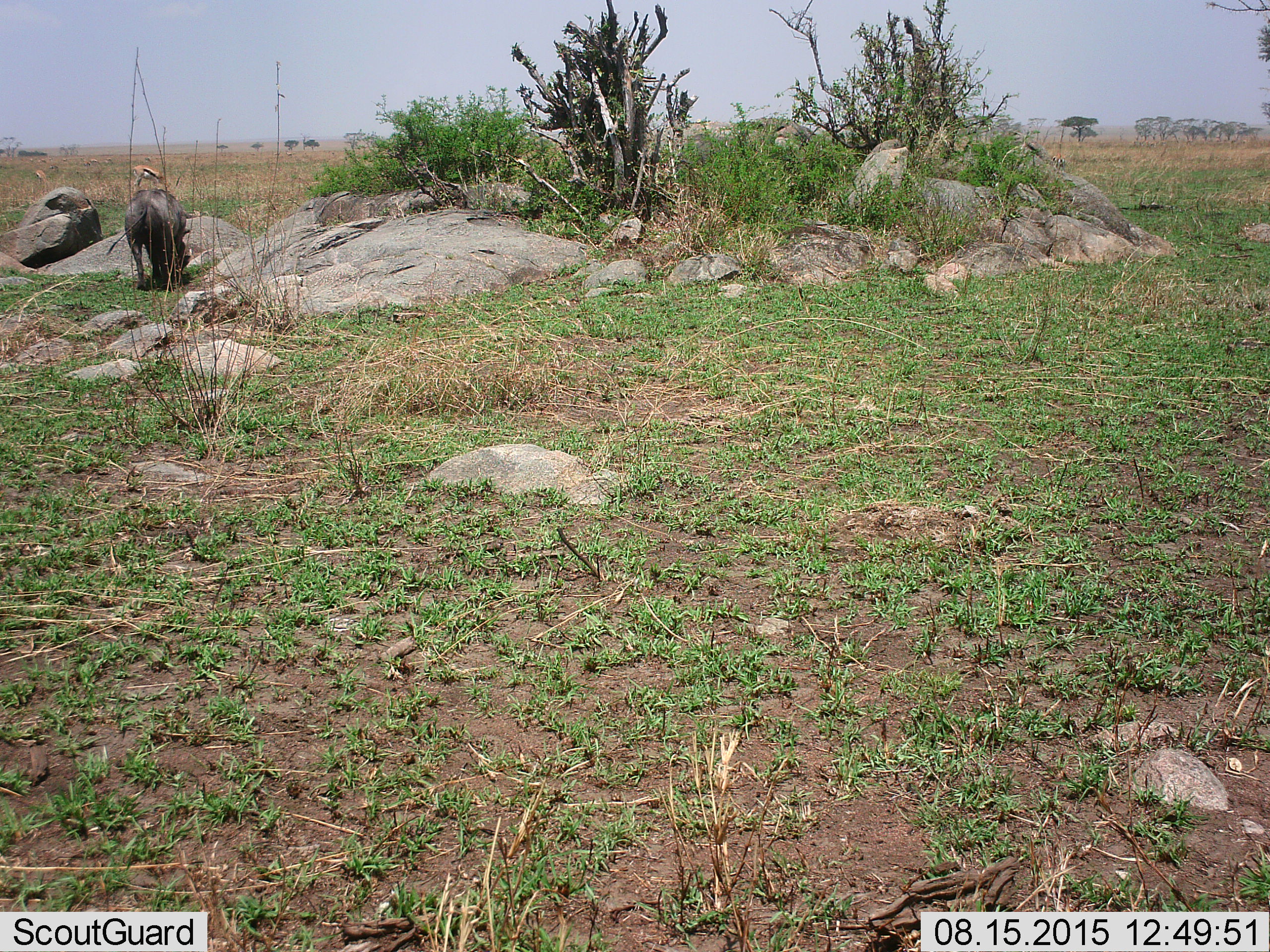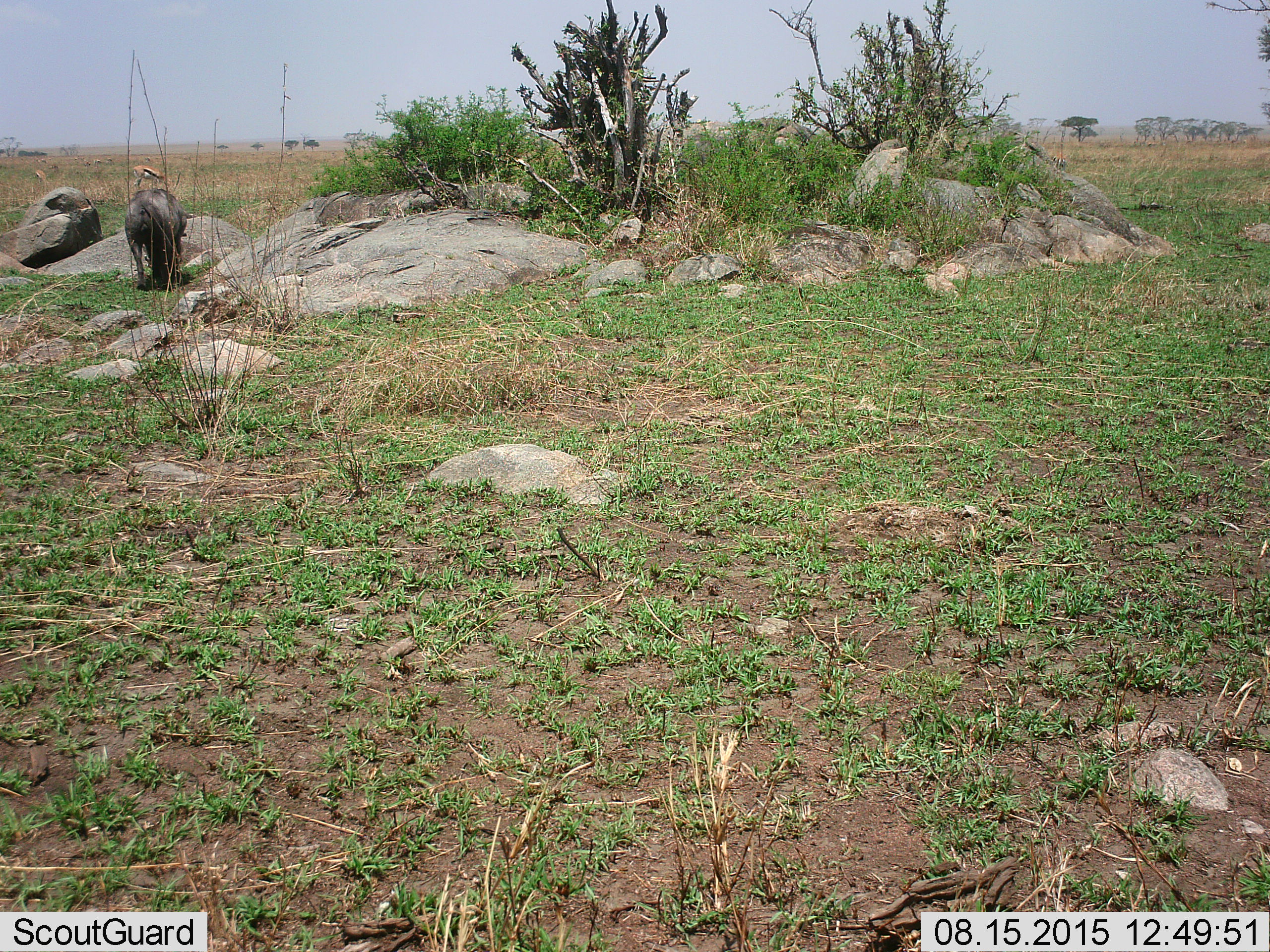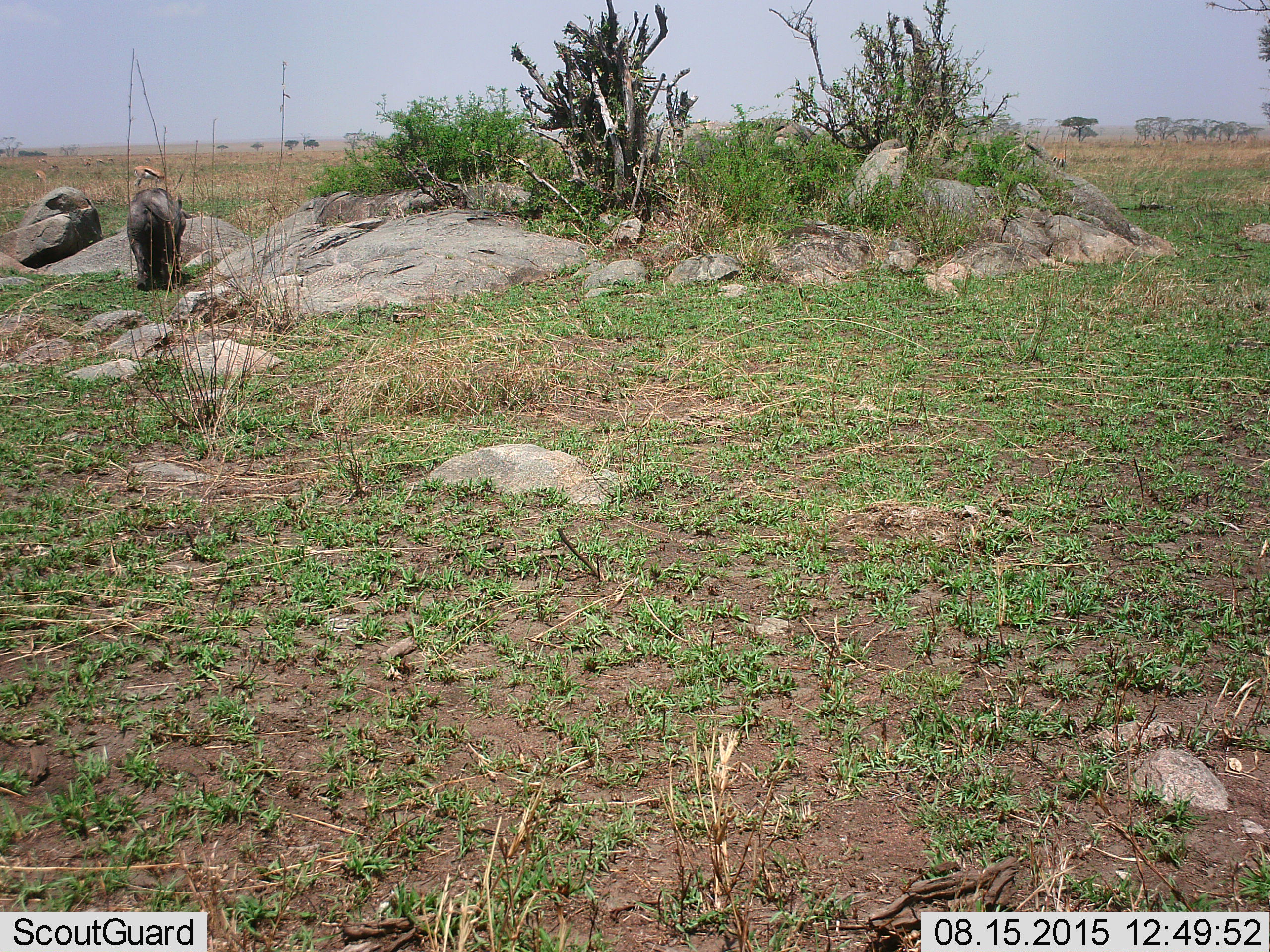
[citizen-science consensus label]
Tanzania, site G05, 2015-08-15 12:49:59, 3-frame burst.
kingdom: Animalia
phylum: Chordata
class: Mammalia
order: Artiodactyla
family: Suidae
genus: Phacochoerus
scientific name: Phacochoerus africanus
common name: warthog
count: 1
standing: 23%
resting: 0%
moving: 8%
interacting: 0%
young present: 0%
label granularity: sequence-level